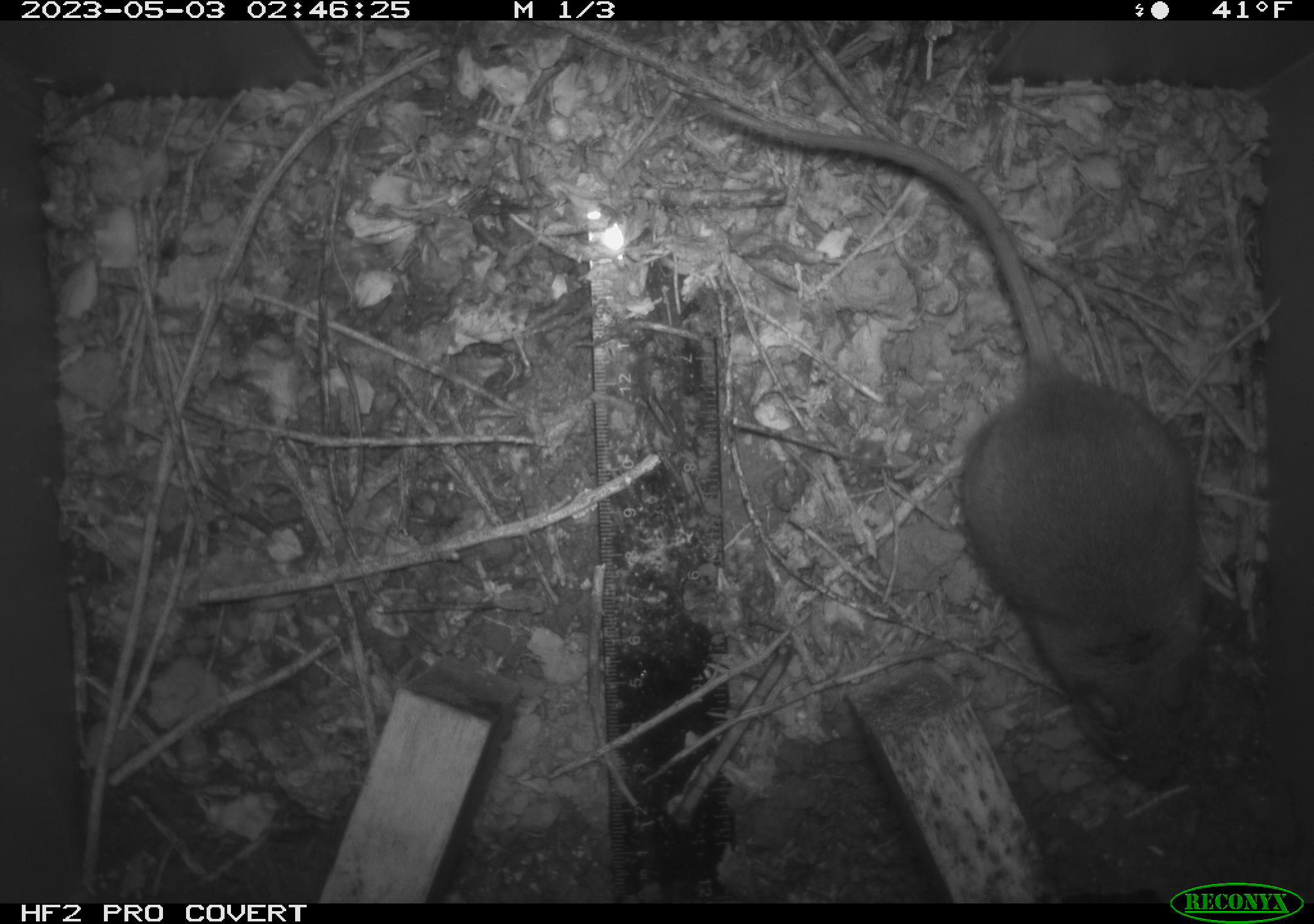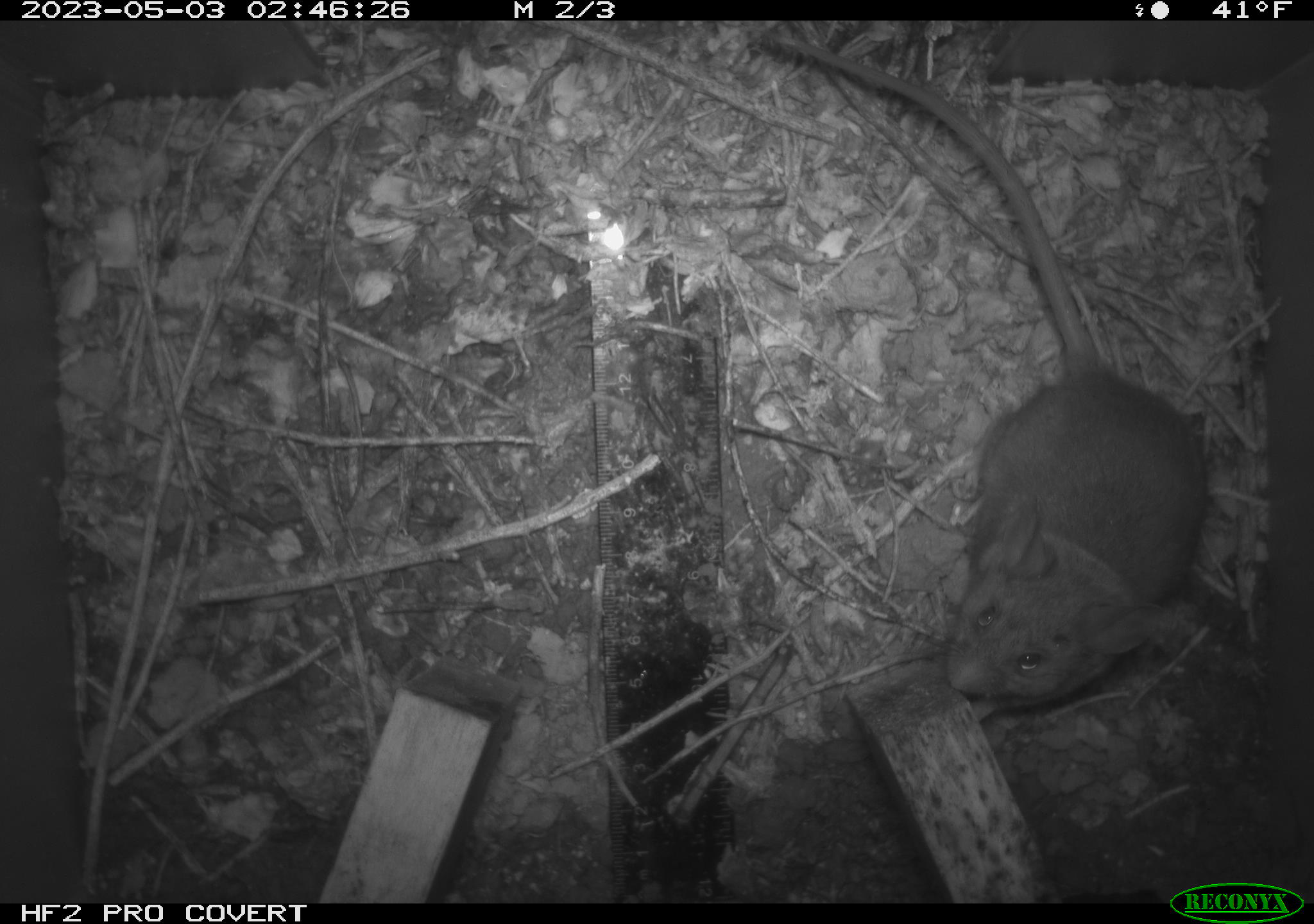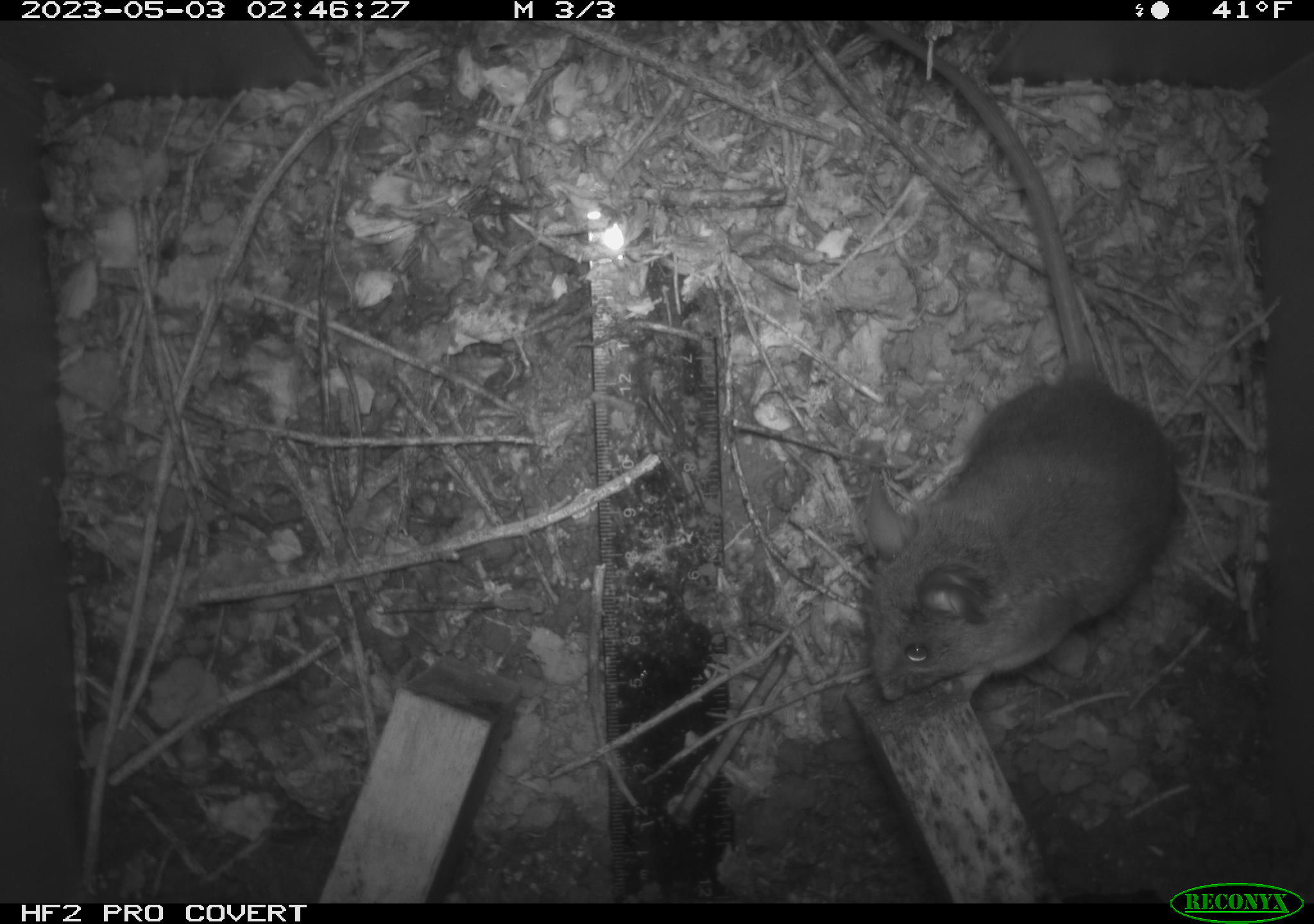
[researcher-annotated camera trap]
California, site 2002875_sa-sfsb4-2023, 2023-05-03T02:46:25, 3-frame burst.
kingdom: Animalia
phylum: Chordata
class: Mammalia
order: Rodentia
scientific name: Rodentia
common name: mouse species